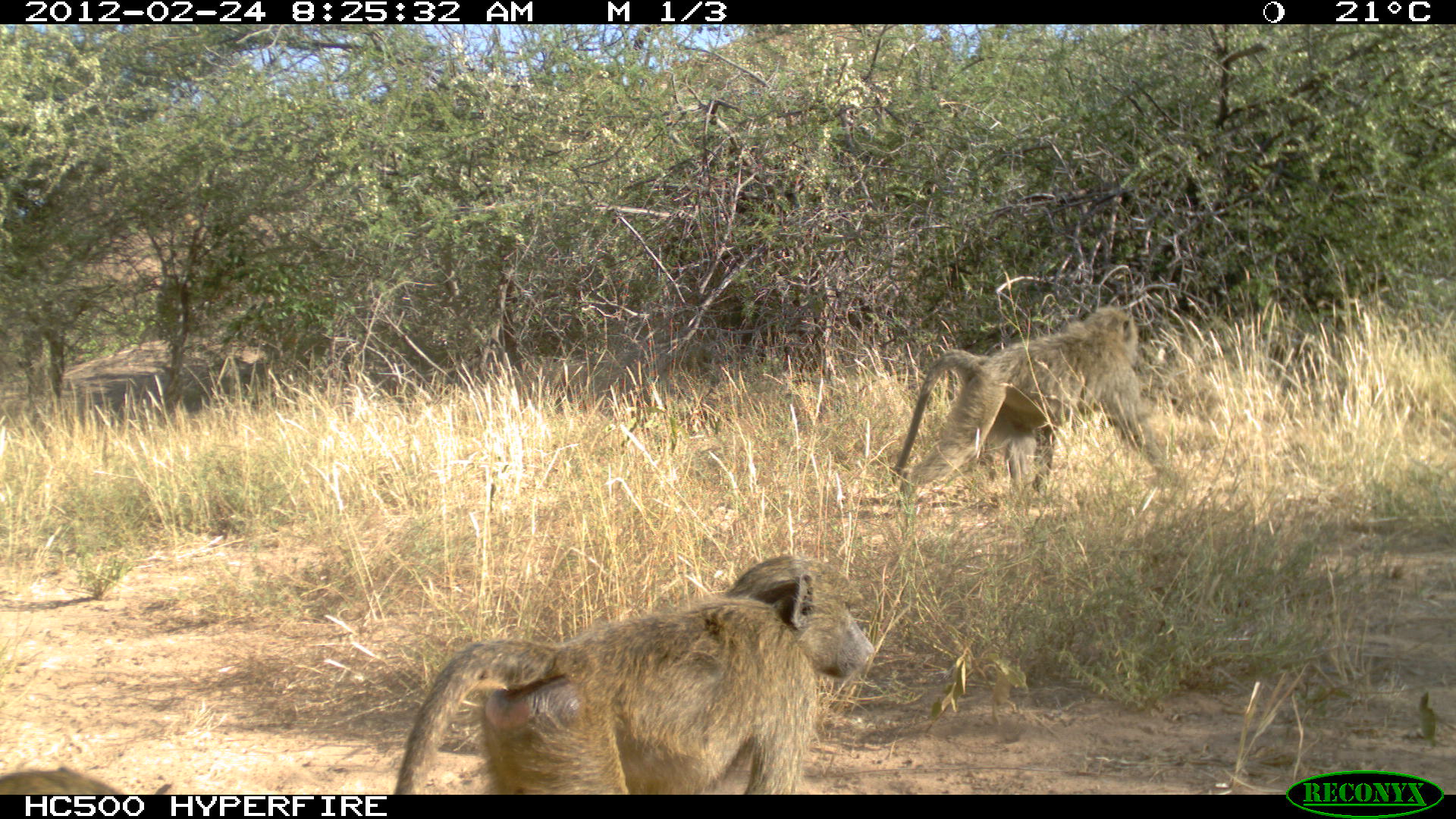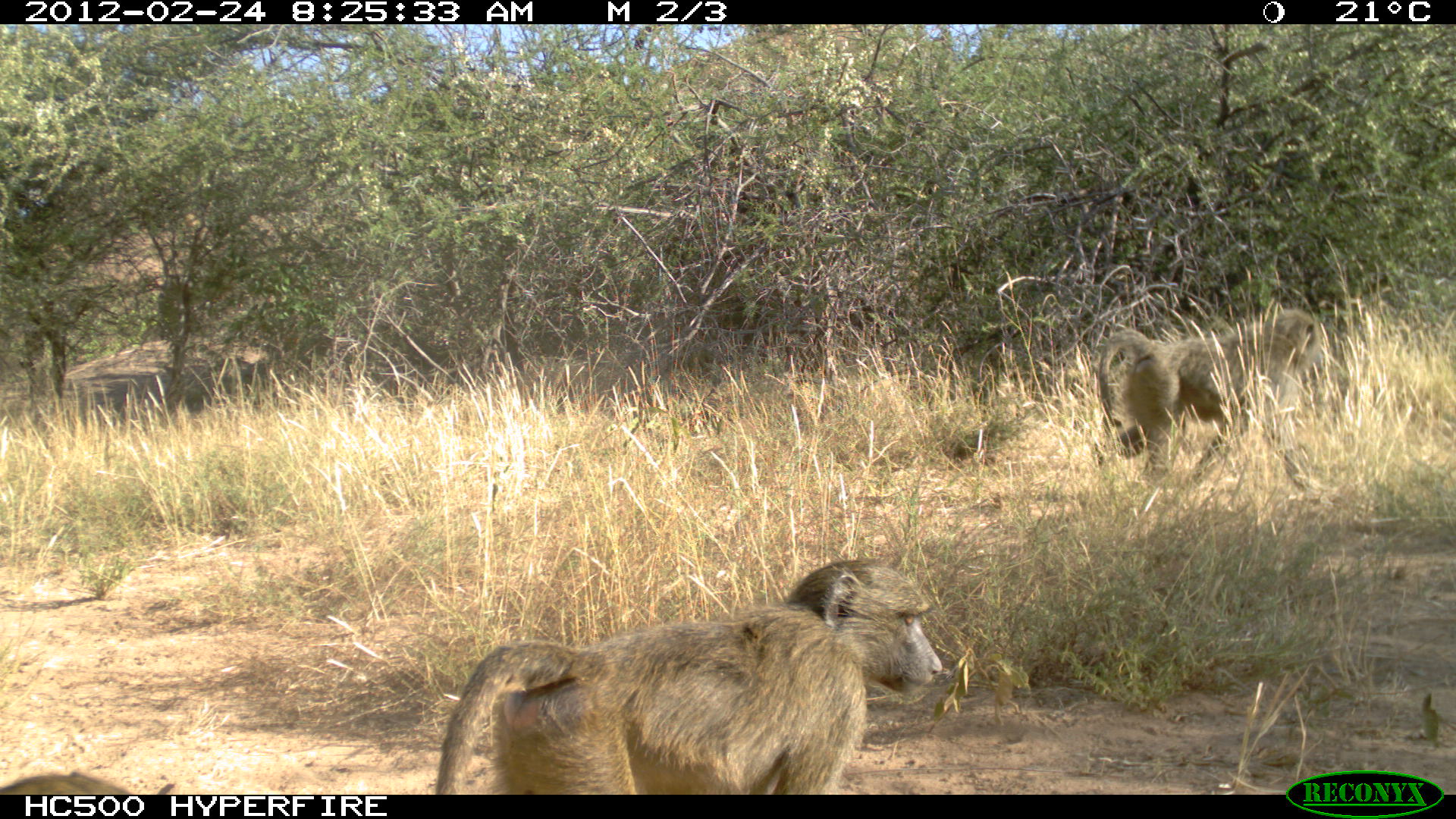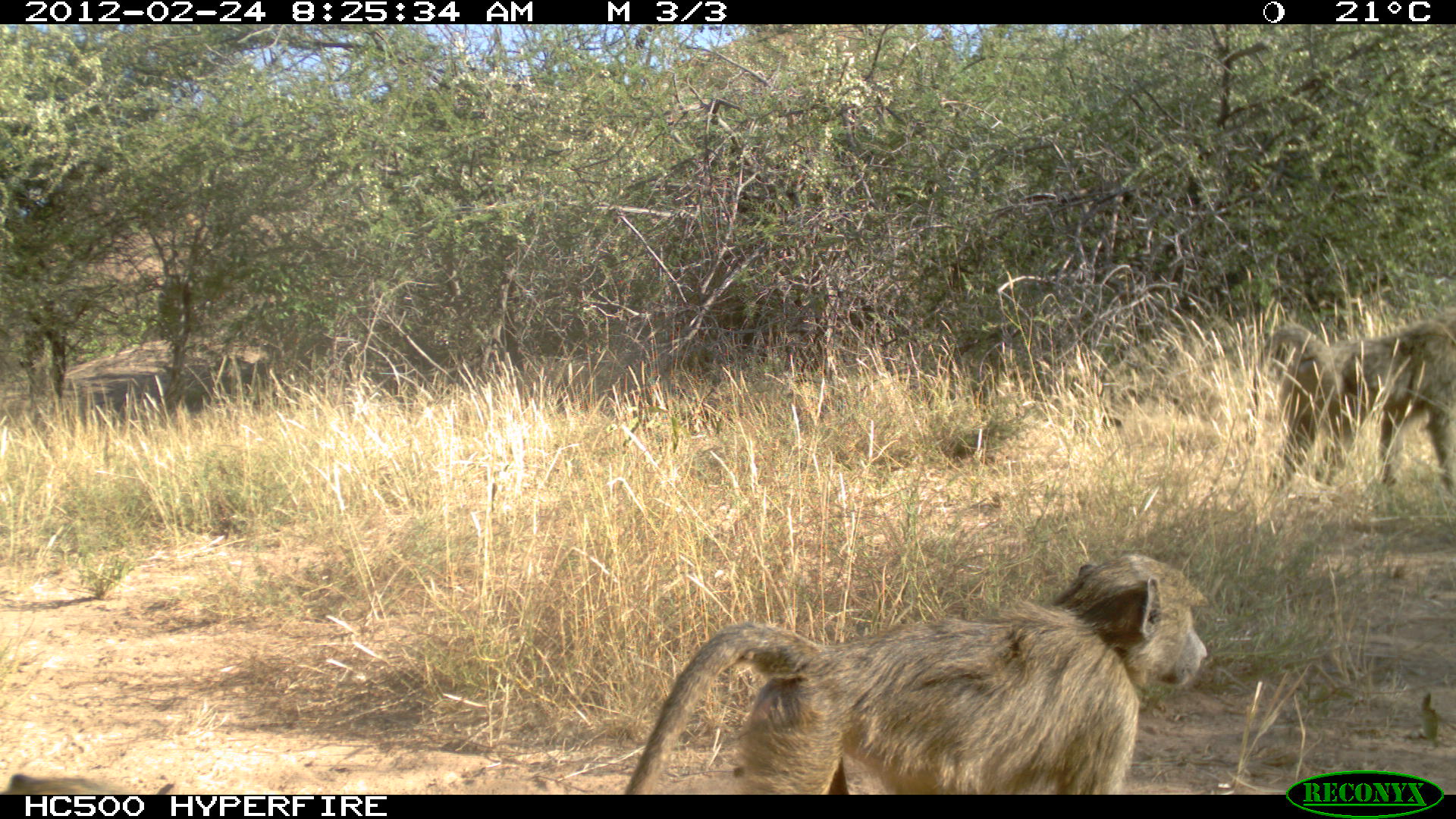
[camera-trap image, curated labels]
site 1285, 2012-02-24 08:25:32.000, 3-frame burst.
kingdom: Animalia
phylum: Chordata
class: Mammalia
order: Primates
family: Cercopithecidae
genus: Papio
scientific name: Papio anubis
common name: olive baboon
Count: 3.